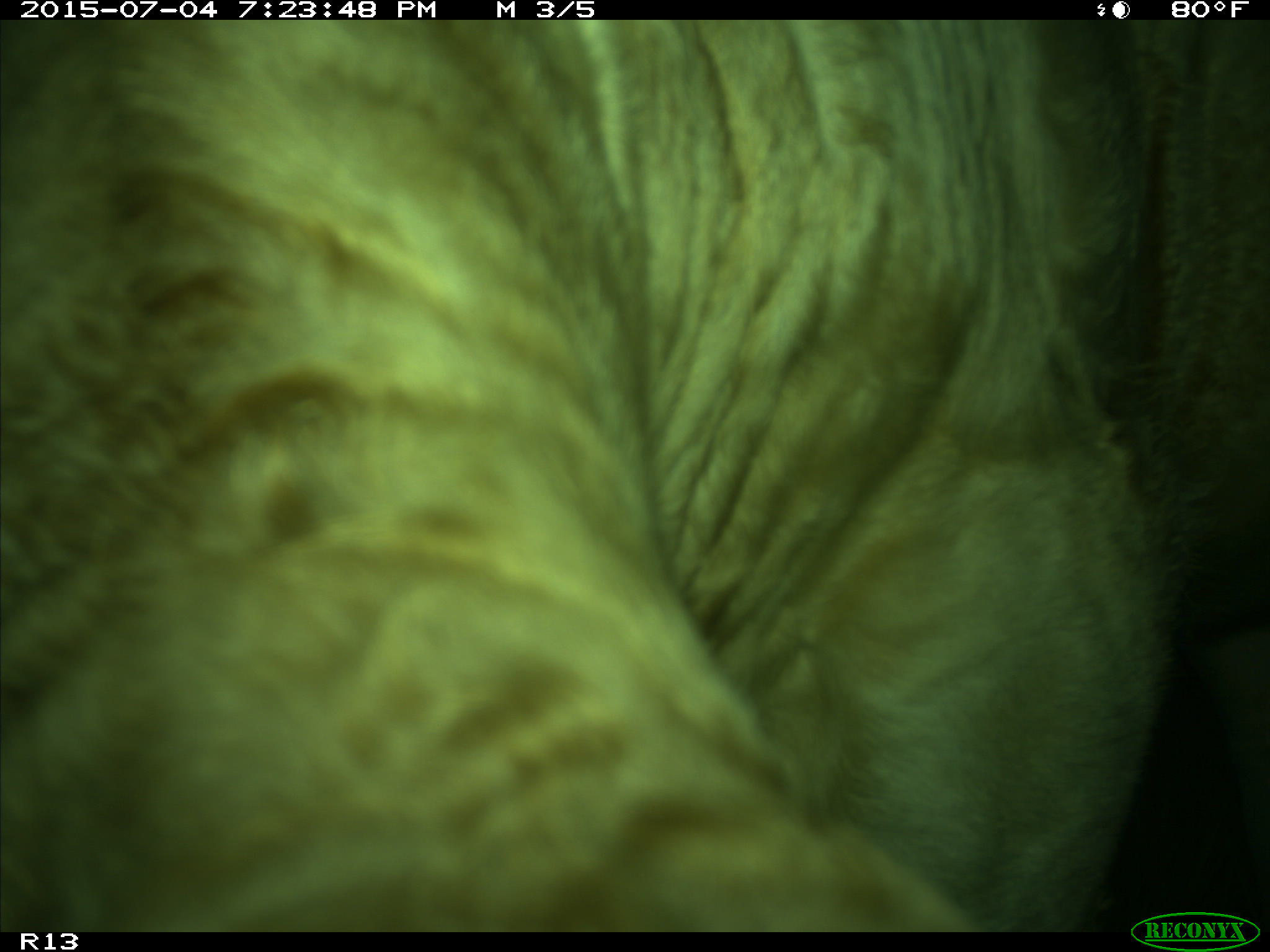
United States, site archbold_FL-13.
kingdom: Animalia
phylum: Chordata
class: Mammalia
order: Artiodactyla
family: Bovidae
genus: Bos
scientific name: Bos taurus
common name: domestic cow